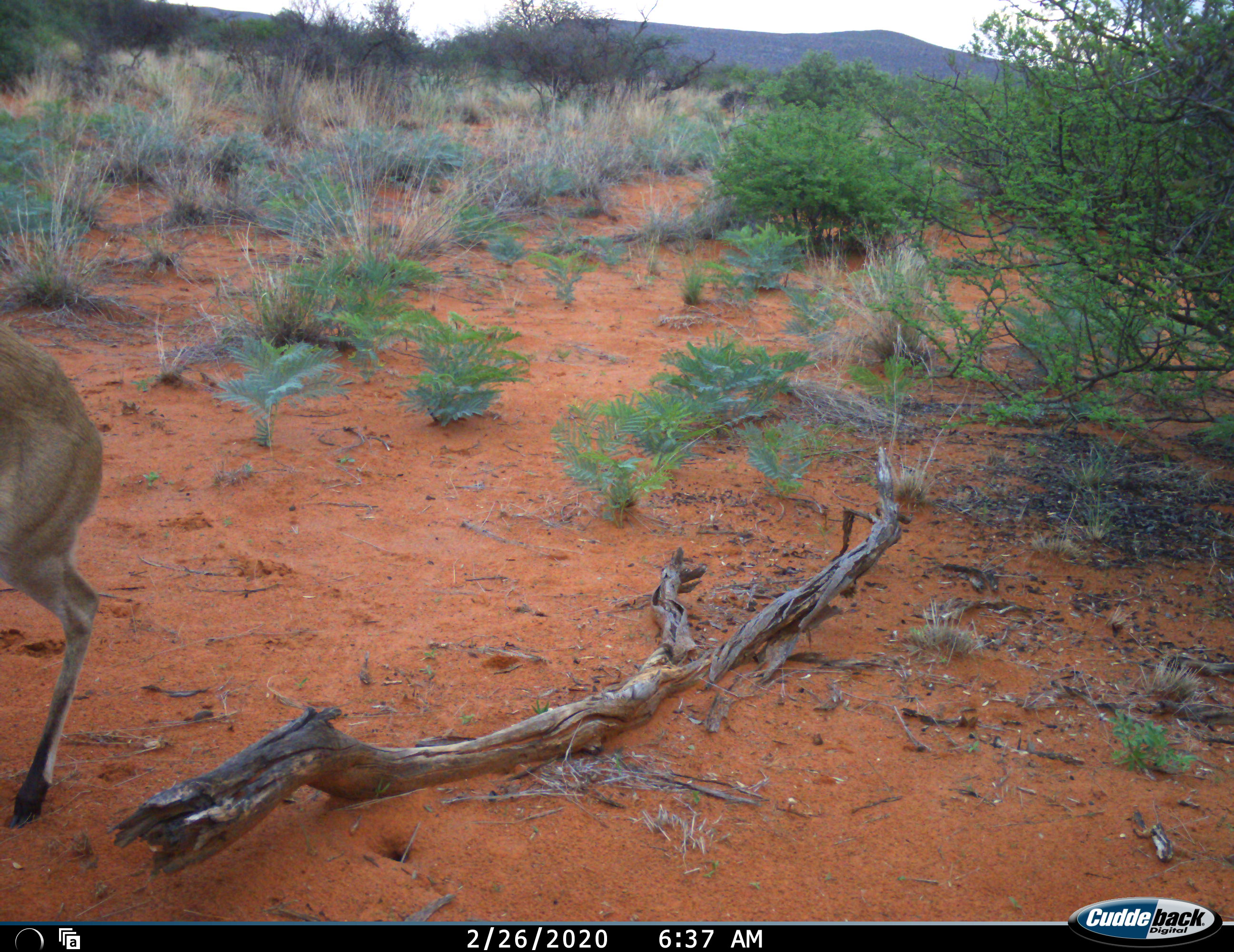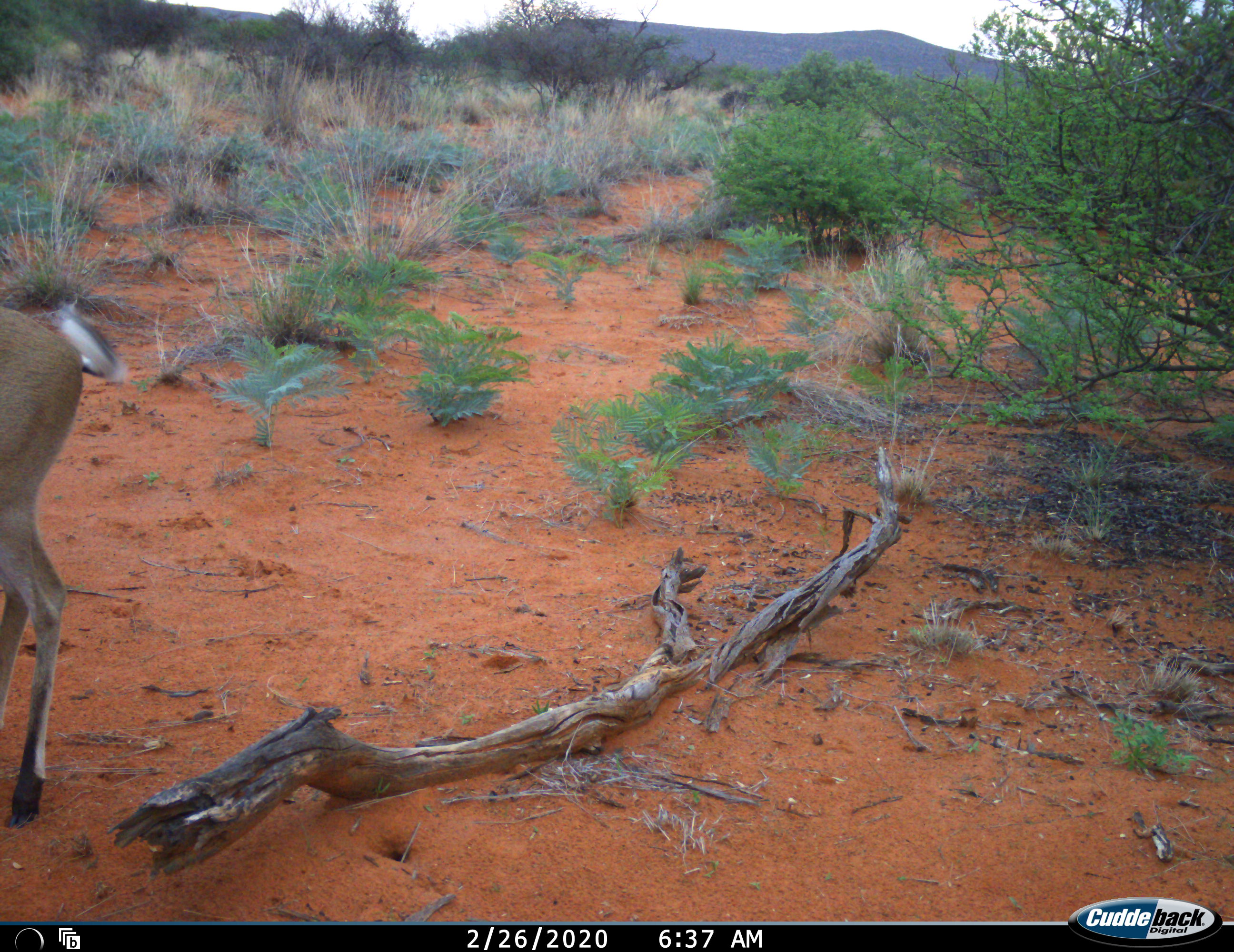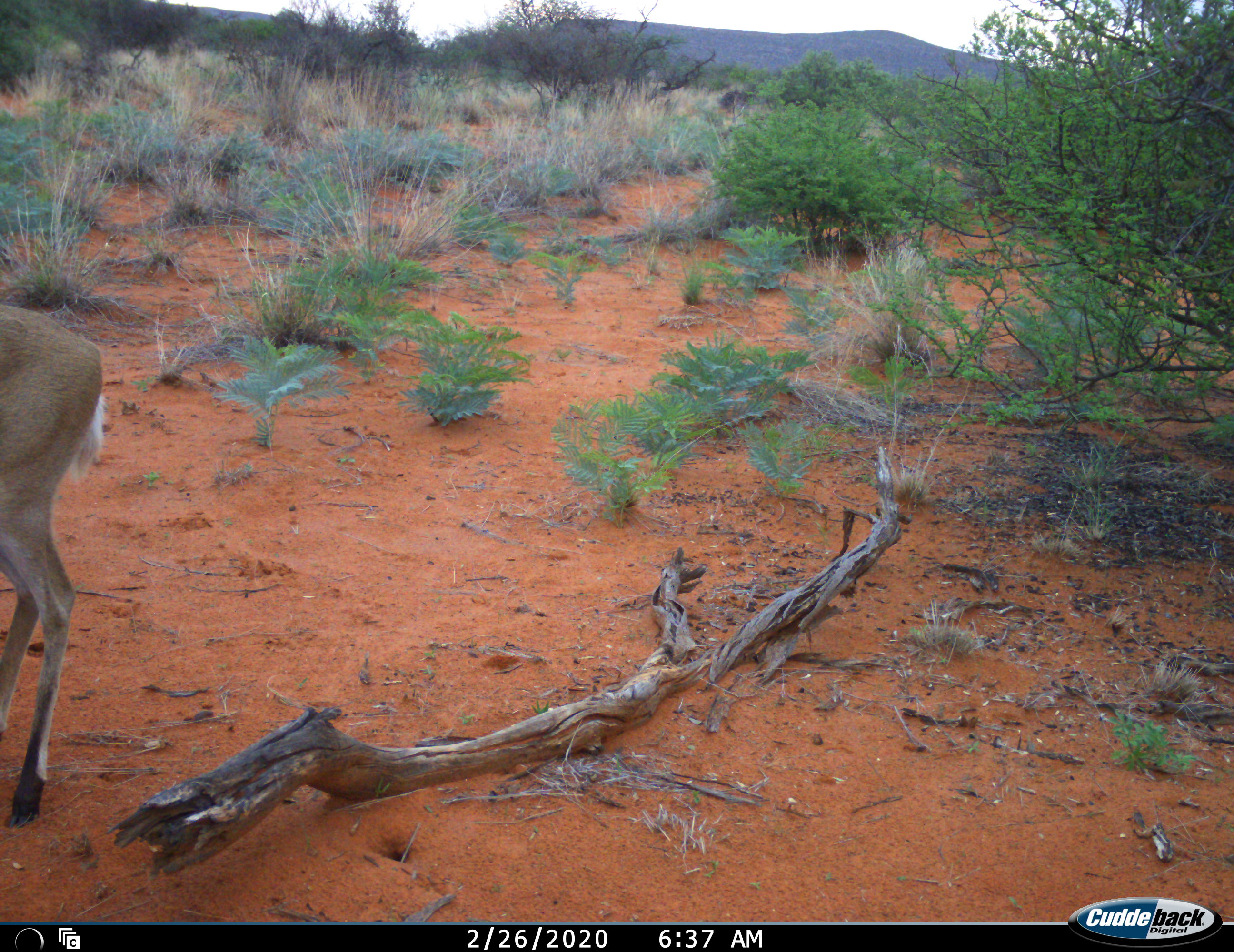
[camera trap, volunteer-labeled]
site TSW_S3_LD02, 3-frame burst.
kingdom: Animalia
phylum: Chordata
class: Mammalia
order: Artiodactyla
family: Bovidae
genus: Sylvicapra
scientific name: Sylvicapra grimmia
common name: common duiker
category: duikercommongrey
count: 1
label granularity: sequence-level